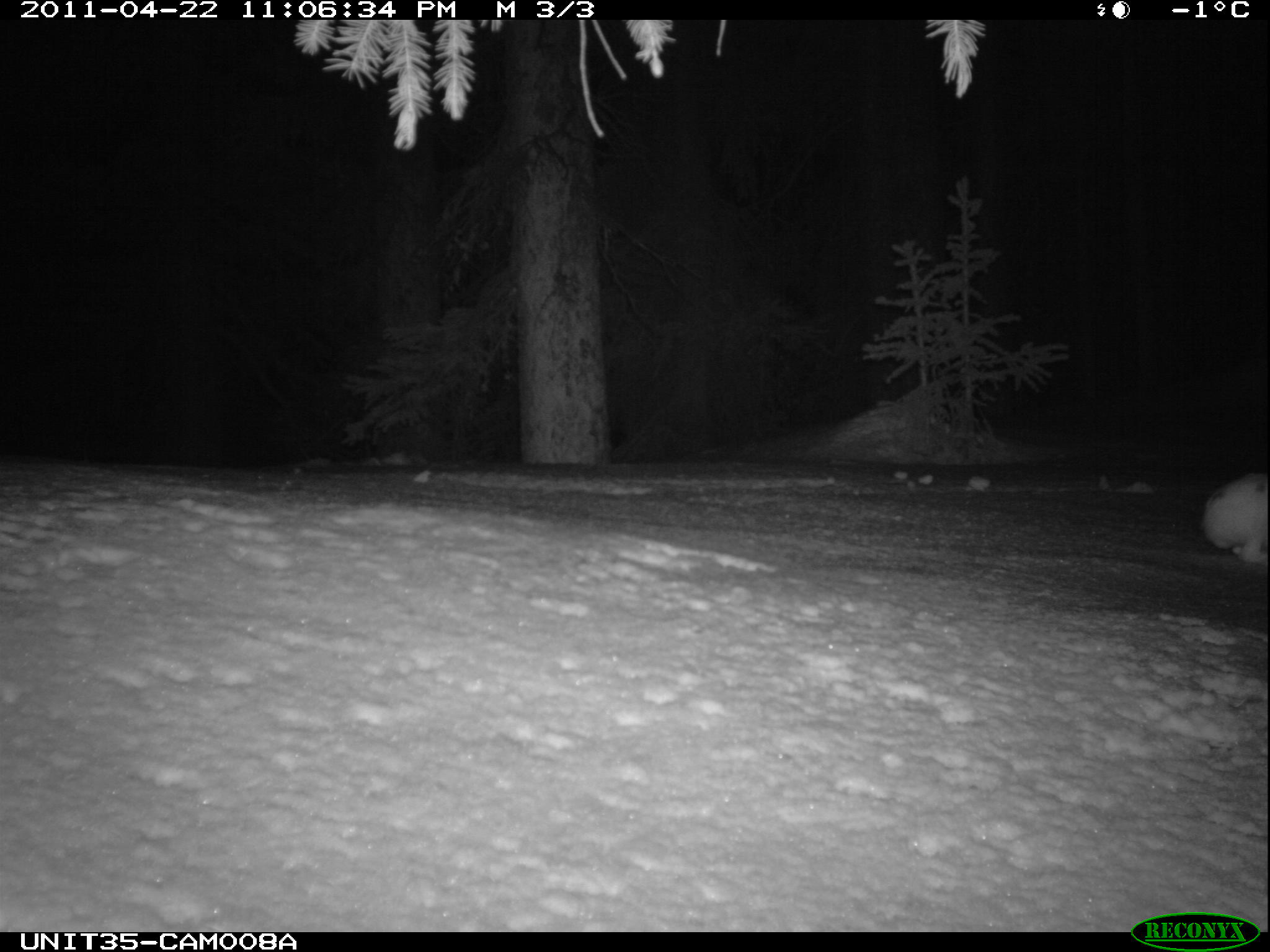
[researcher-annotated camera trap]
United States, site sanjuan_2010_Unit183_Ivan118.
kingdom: Animalia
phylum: Chordata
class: Mammalia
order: Lagomorpha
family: Leporidae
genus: Lepus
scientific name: Lepus americanus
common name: snowshoe hare